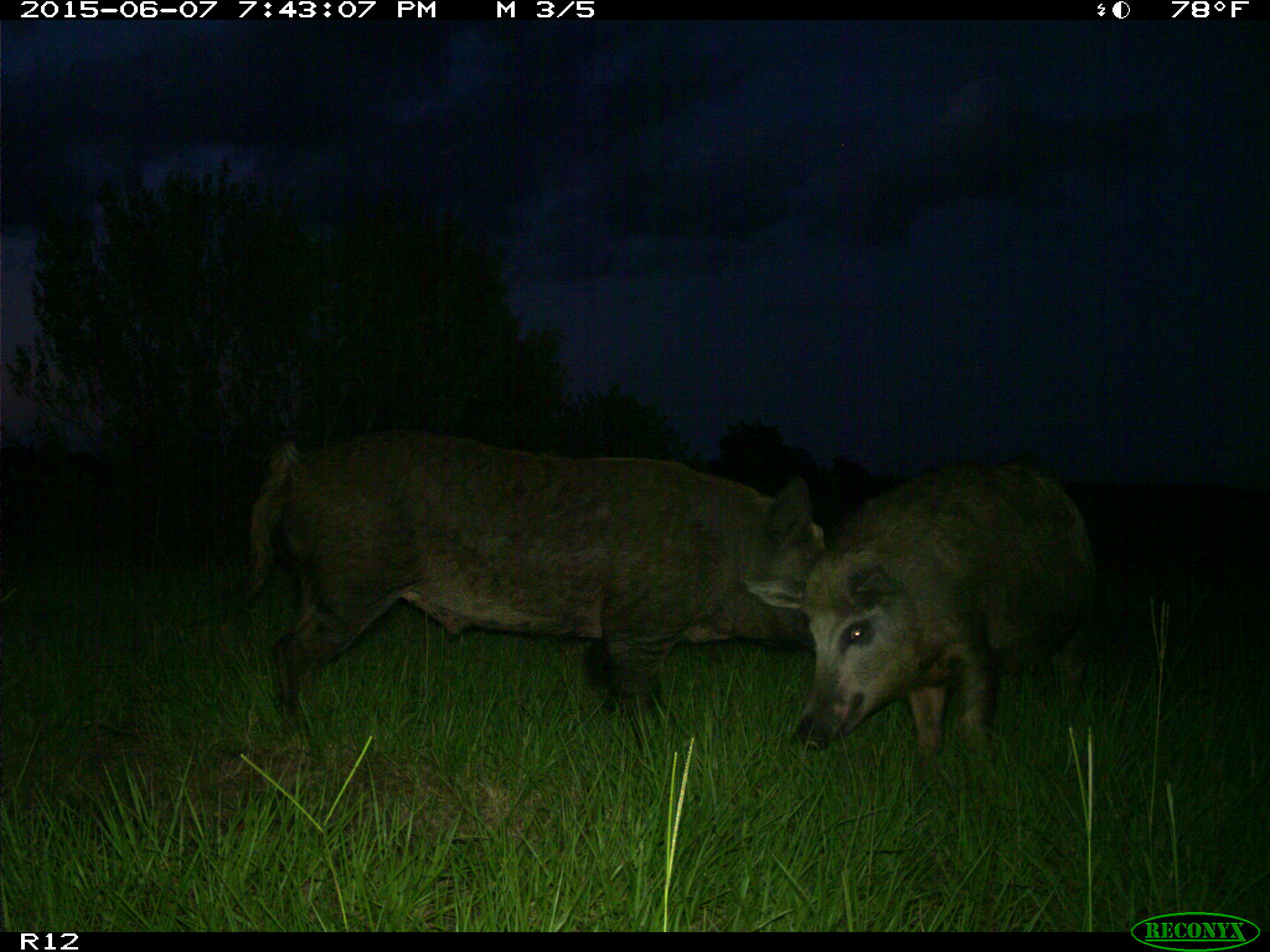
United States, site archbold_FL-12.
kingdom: Animalia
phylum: Chordata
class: Mammalia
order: Artiodactyla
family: Suidae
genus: Sus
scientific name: Sus scrofa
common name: wild boar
Sus scrofa (wild boar).